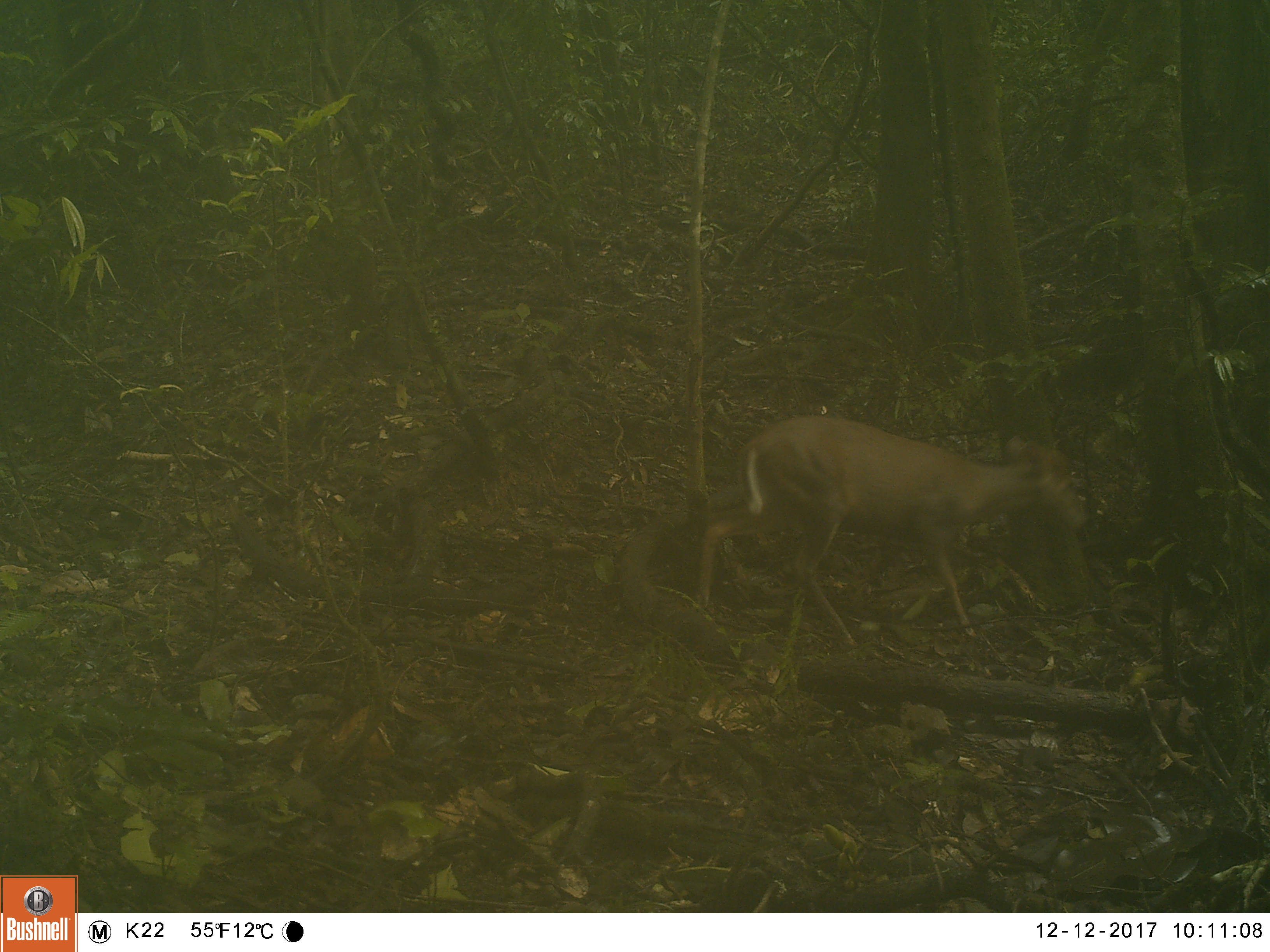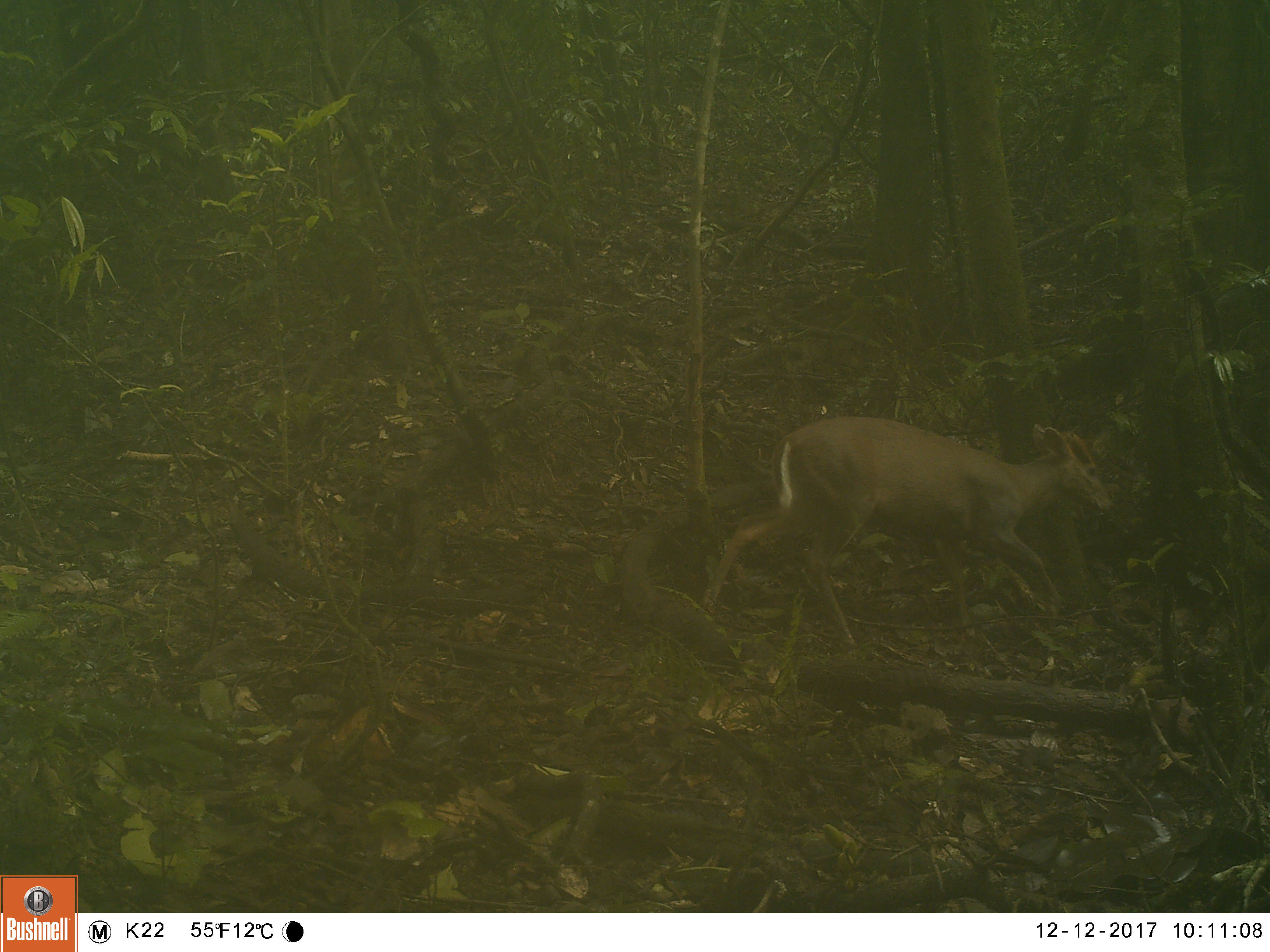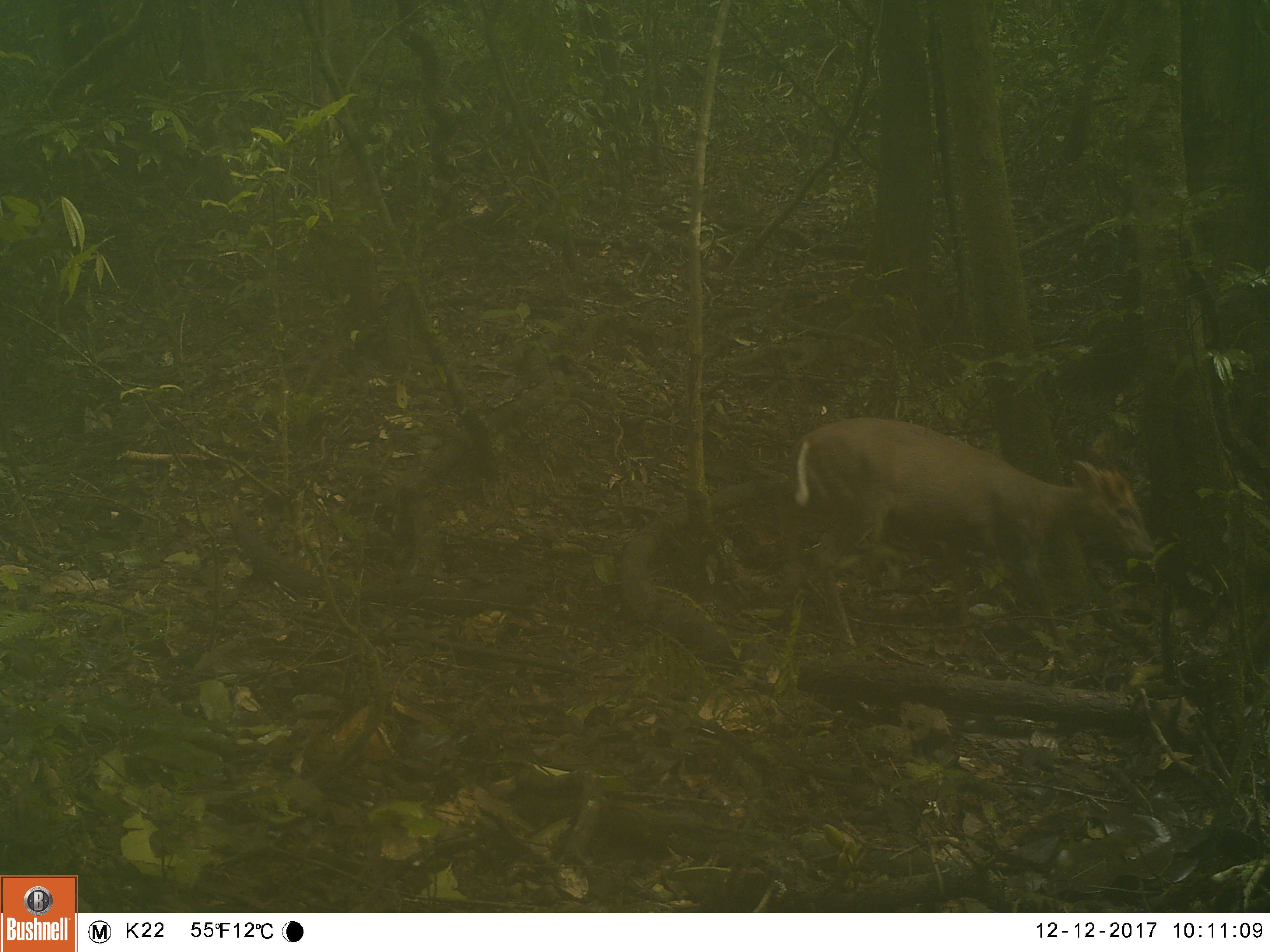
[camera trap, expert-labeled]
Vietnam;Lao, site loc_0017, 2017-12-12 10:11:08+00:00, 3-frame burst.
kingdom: Animalia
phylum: Chordata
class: Mammalia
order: Artiodactyla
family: Cervidae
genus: Muntiacus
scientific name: Muntiacus rooseveltorum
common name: roosevelt's muntjac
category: roosevelts muntjac group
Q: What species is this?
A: Roosevelts muntjac group (roosevelt's muntjac) (Muntiacus rooseveltorum).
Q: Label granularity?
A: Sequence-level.